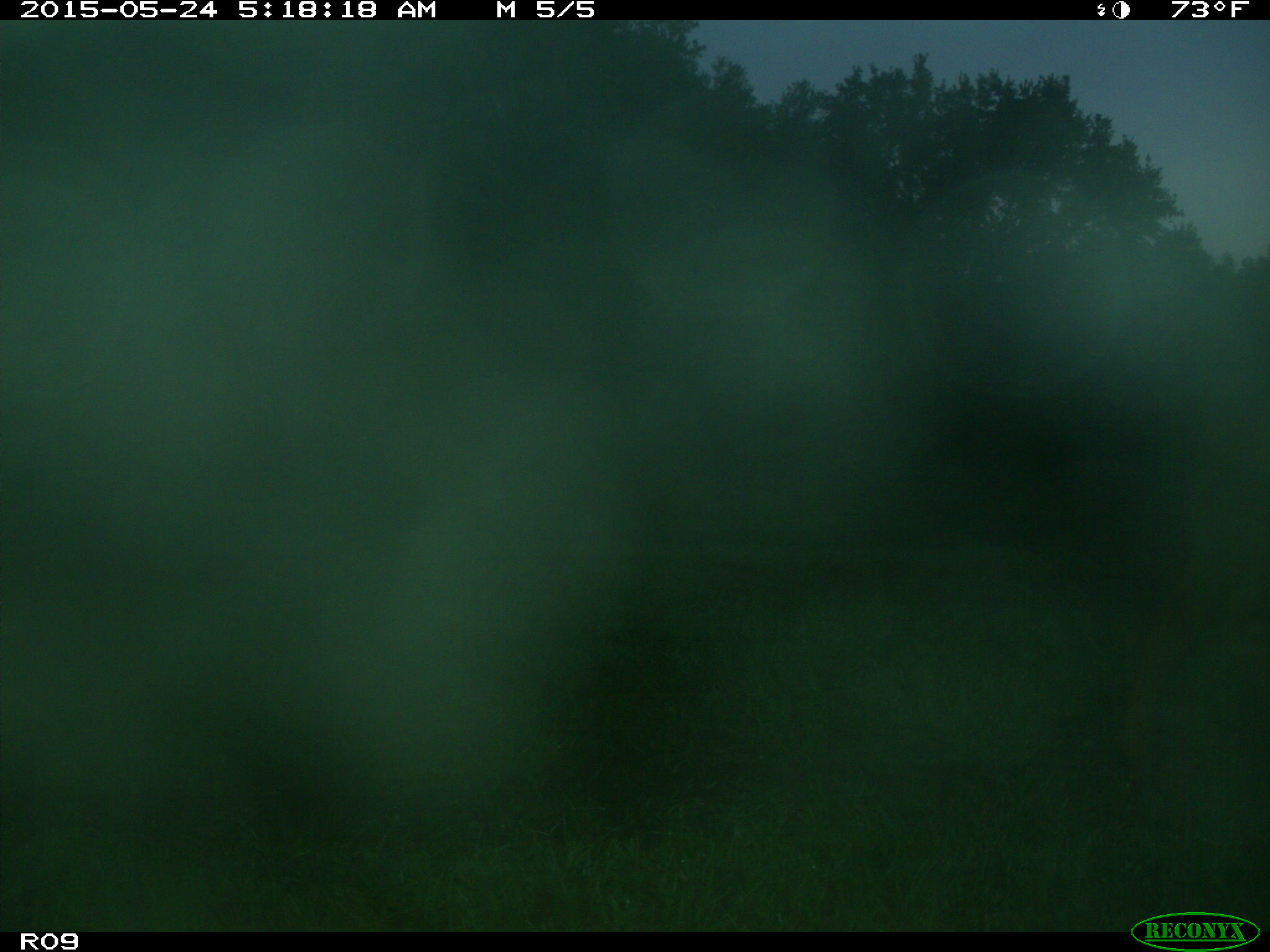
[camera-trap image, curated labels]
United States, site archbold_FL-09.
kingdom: Animalia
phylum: Chordata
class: Mammalia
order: Artiodactyla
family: Bovidae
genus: Bos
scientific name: Bos taurus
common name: domestic cow